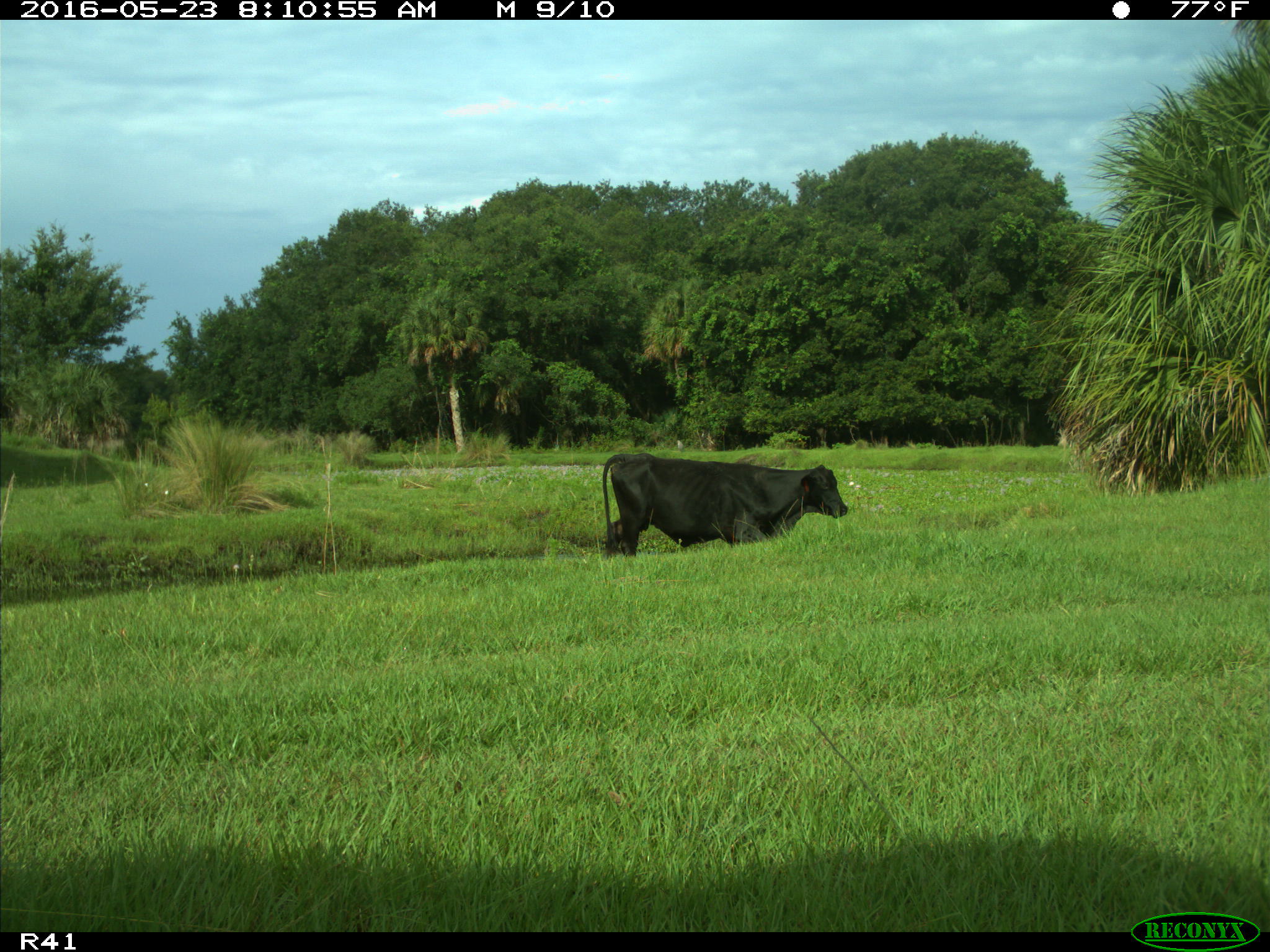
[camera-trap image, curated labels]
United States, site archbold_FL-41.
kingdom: Animalia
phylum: Chordata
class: Mammalia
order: Artiodactyla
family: Bovidae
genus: Bos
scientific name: Bos taurus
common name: domestic cow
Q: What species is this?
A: Bos taurus (domestic cow).